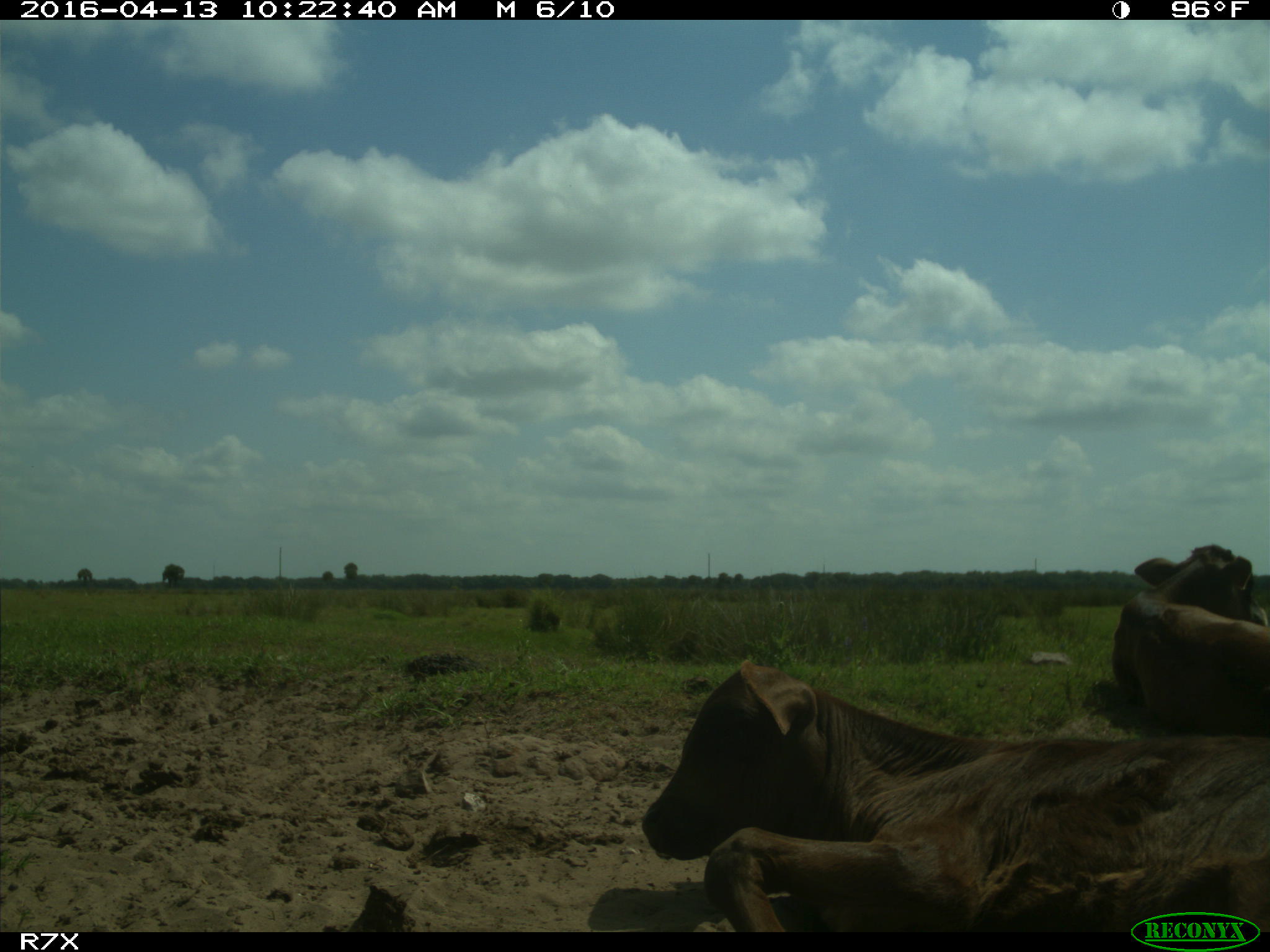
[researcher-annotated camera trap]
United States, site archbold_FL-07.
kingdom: Animalia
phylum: Chordata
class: Mammalia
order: Artiodactyla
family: Bovidae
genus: Bos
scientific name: Bos taurus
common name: domestic cow